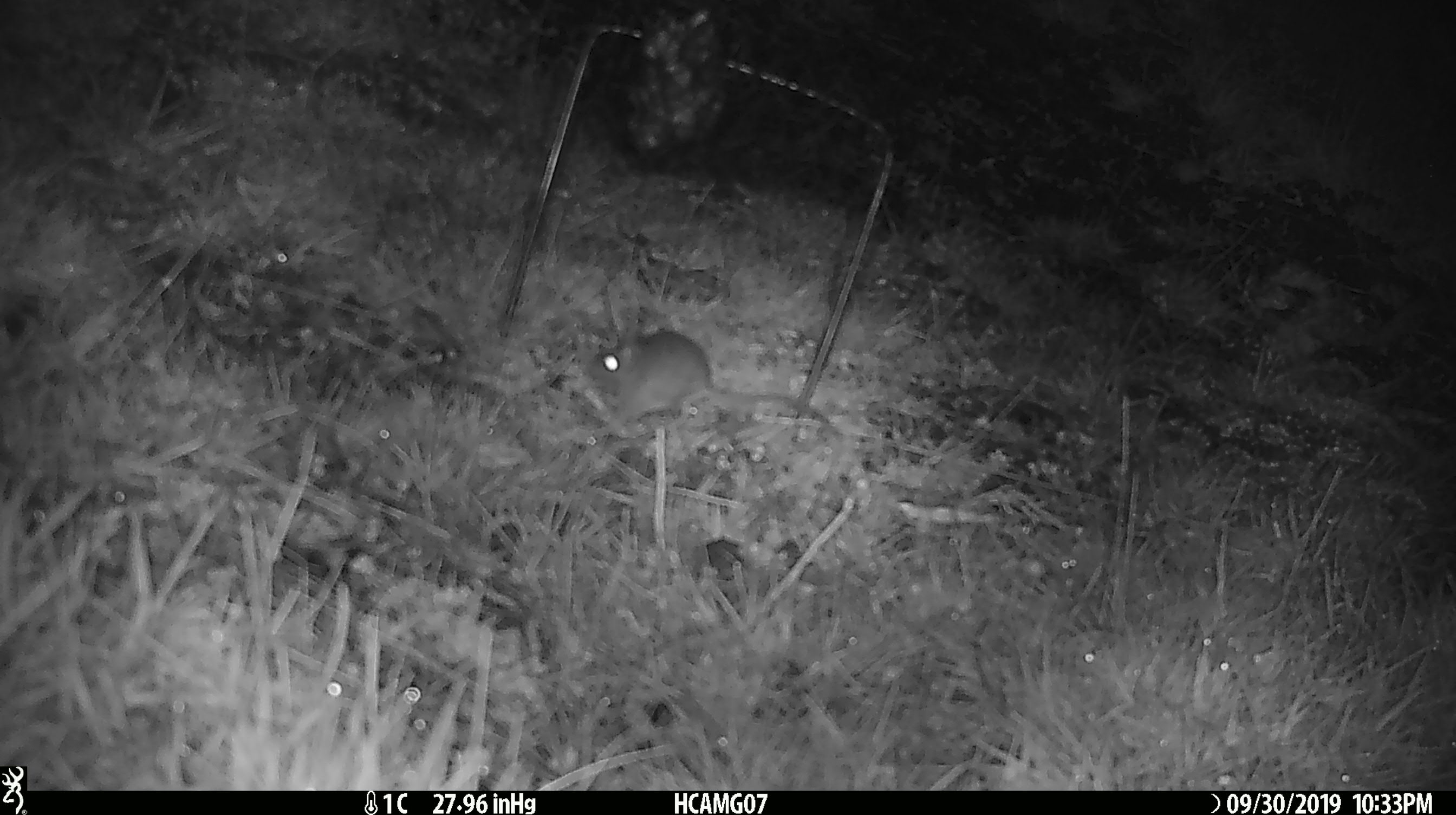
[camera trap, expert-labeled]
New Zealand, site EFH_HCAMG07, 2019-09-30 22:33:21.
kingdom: Animalia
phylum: Chordata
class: Mammalia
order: Rodentia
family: Muridae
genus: Mus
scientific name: Mus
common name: mouse